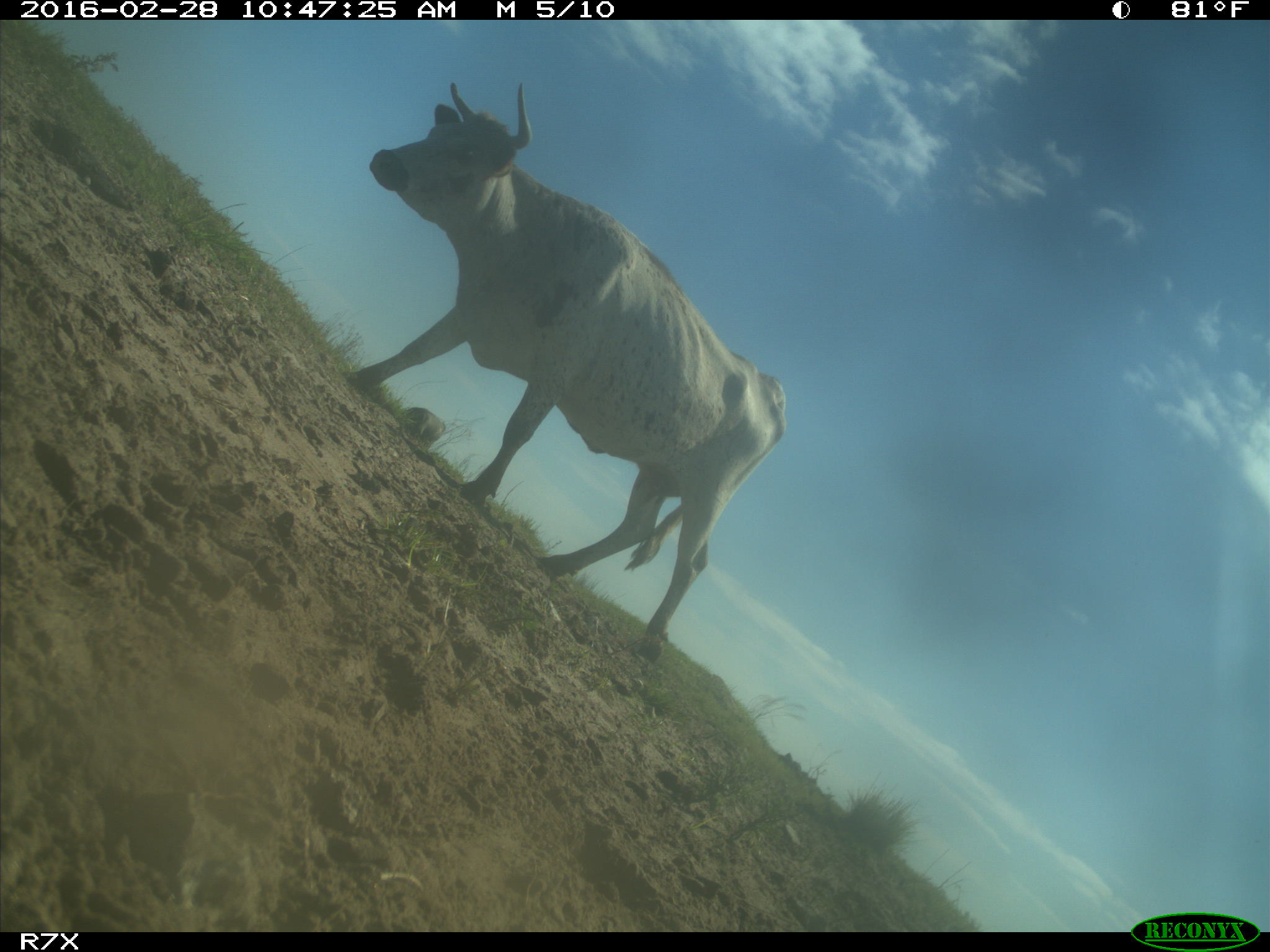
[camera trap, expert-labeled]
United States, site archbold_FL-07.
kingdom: Animalia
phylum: Chordata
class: Mammalia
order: Artiodactyla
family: Bovidae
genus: Bos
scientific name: Bos taurus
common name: domestic cow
Bos taurus (domestic cow).